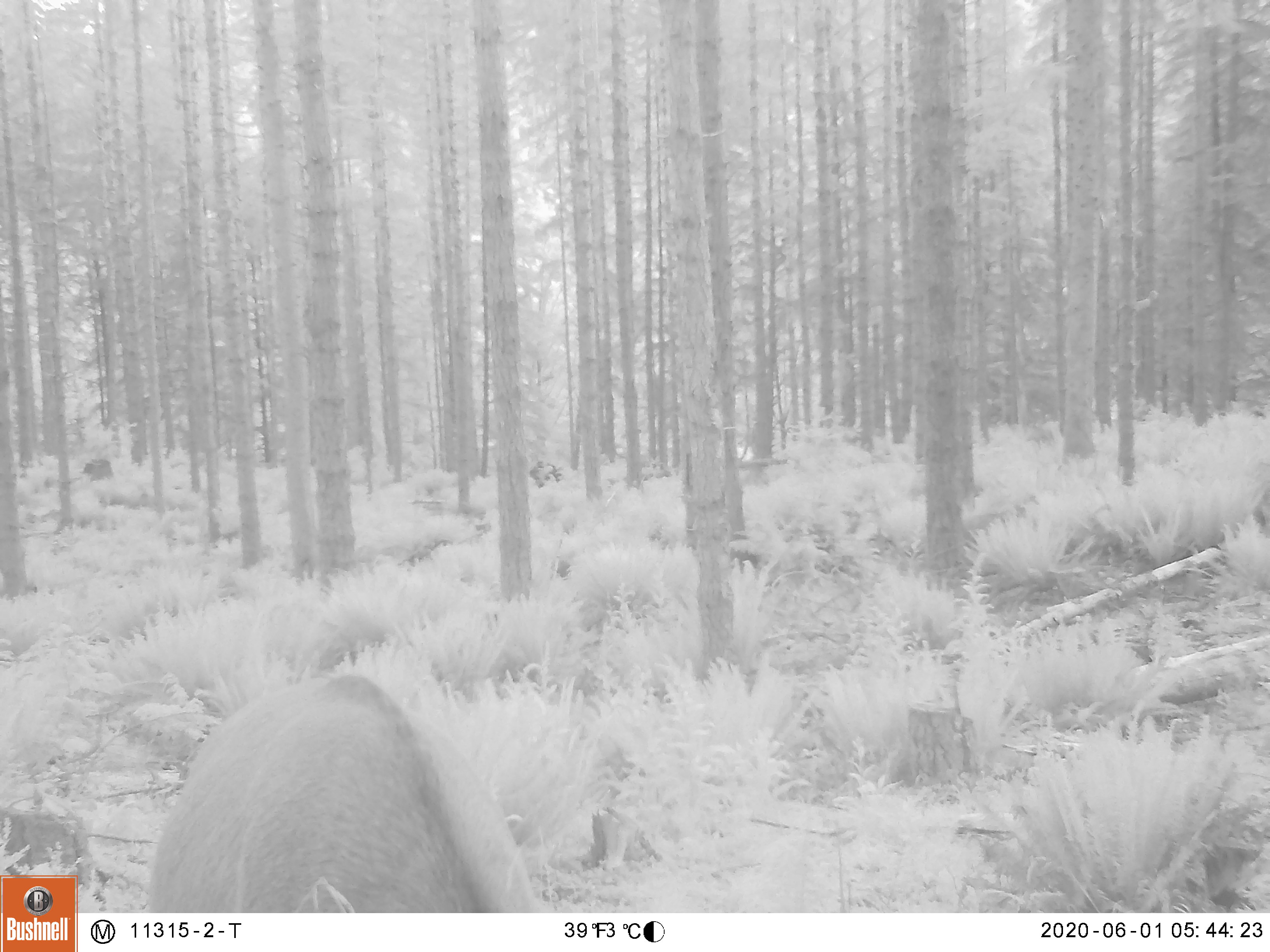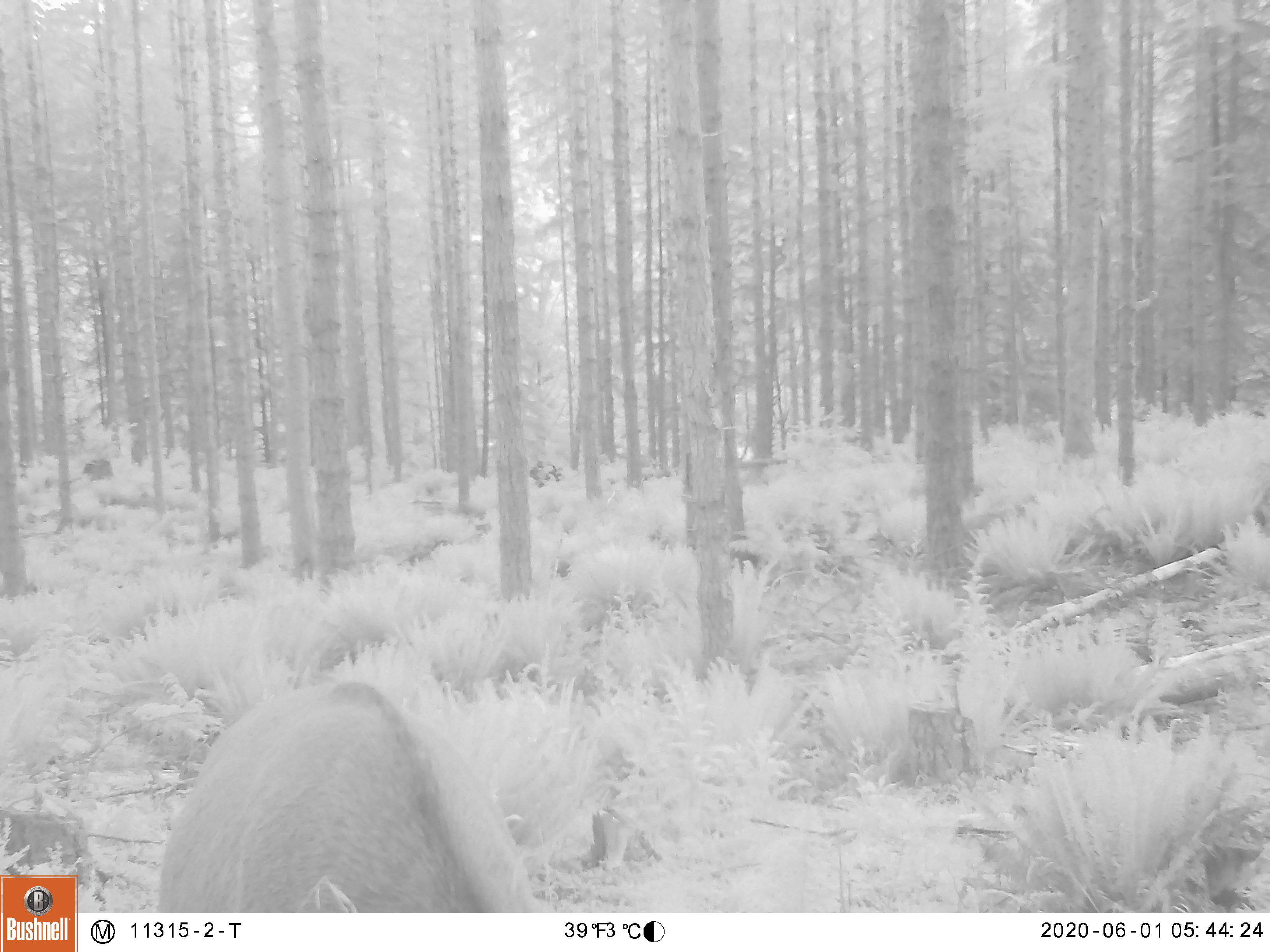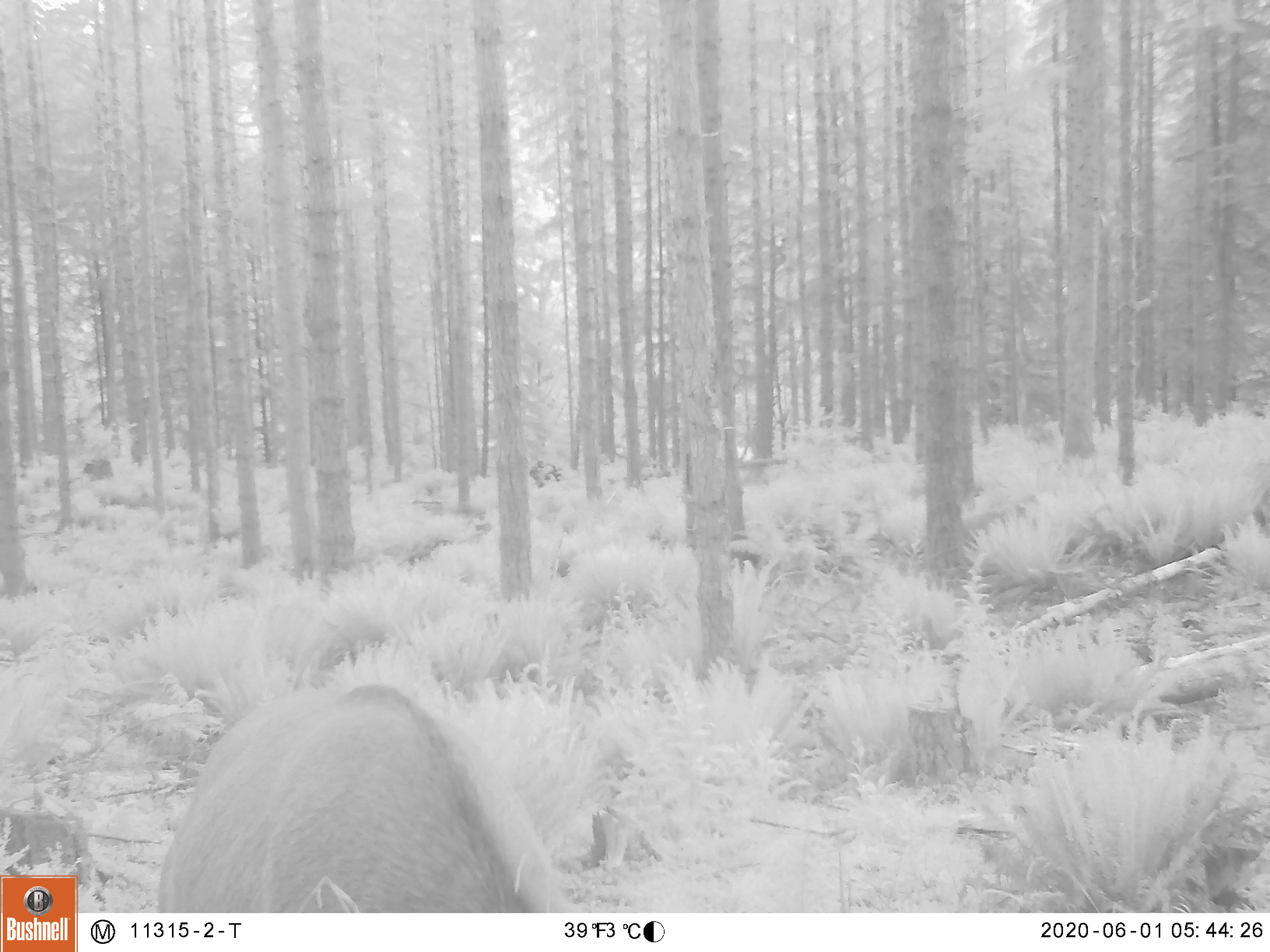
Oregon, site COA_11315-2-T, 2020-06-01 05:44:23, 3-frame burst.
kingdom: Animalia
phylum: Chordata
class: Mammalia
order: Artiodactyla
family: Cervidae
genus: Cervus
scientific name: Cervus canadensis roosevelti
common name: roosevelt elk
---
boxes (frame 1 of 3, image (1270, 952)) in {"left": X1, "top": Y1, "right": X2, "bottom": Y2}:
roosevelt elk: {"left": 135, "top": 657, "right": 558, "bottom": 906}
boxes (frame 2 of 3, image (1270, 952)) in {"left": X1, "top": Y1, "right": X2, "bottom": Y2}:
roosevelt elk: {"left": 150, "top": 660, "right": 549, "bottom": 904}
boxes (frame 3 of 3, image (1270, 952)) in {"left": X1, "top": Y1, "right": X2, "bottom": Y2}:
roosevelt elk: {"left": 155, "top": 673, "right": 583, "bottom": 911}